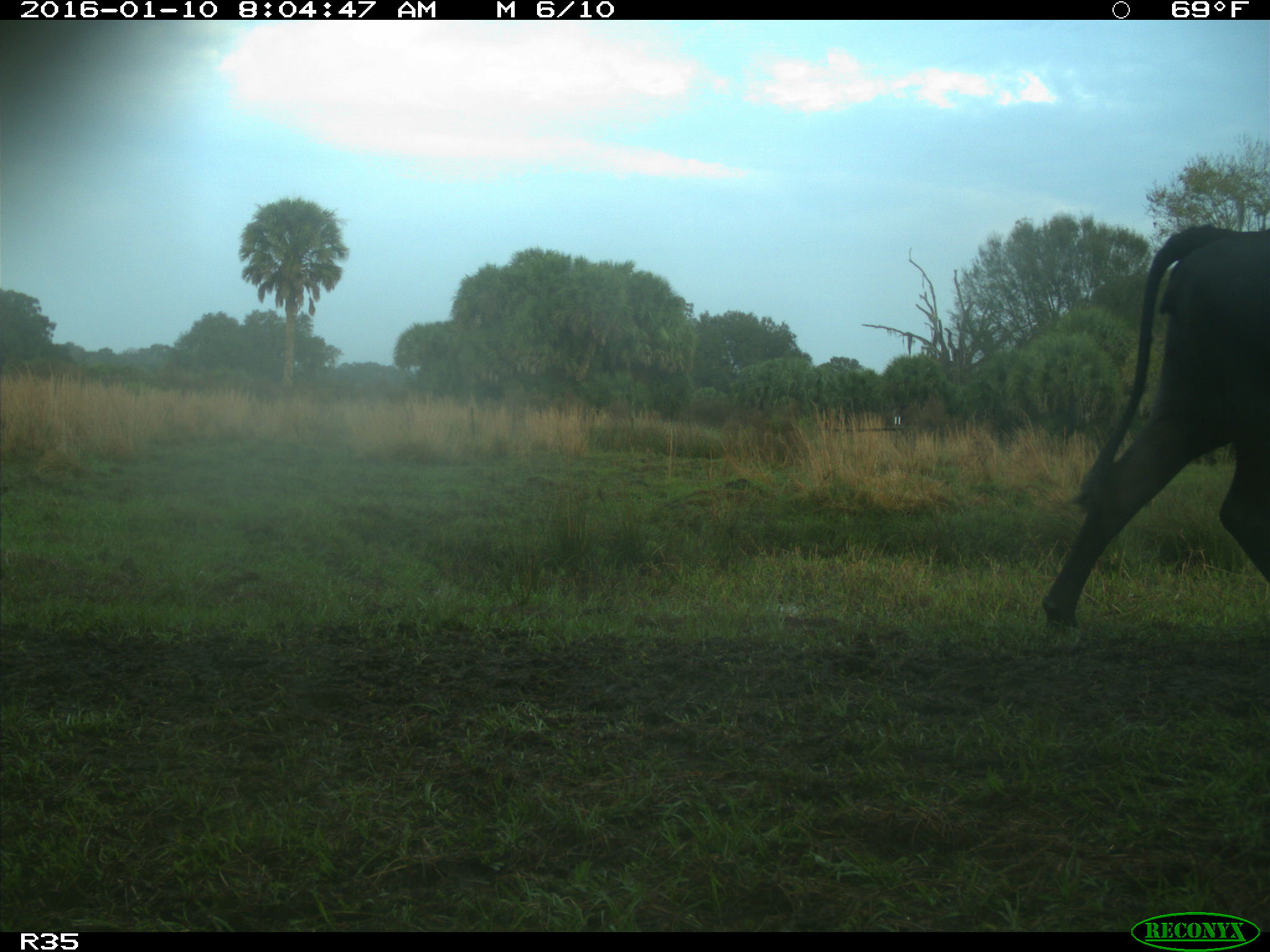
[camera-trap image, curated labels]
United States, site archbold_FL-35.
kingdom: Animalia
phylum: Chordata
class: Mammalia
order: Artiodactyla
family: Bovidae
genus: Bos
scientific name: Bos taurus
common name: domestic cow